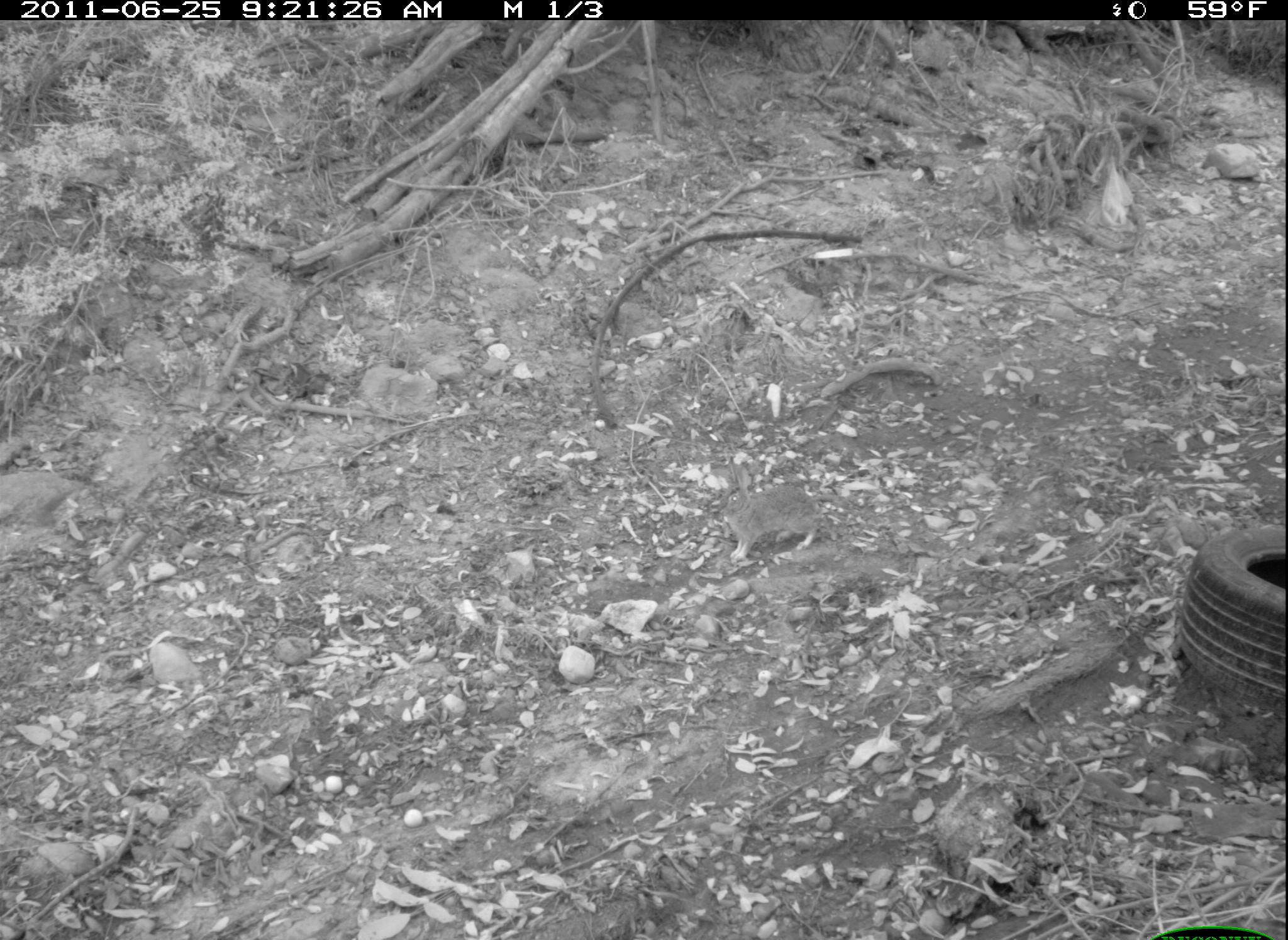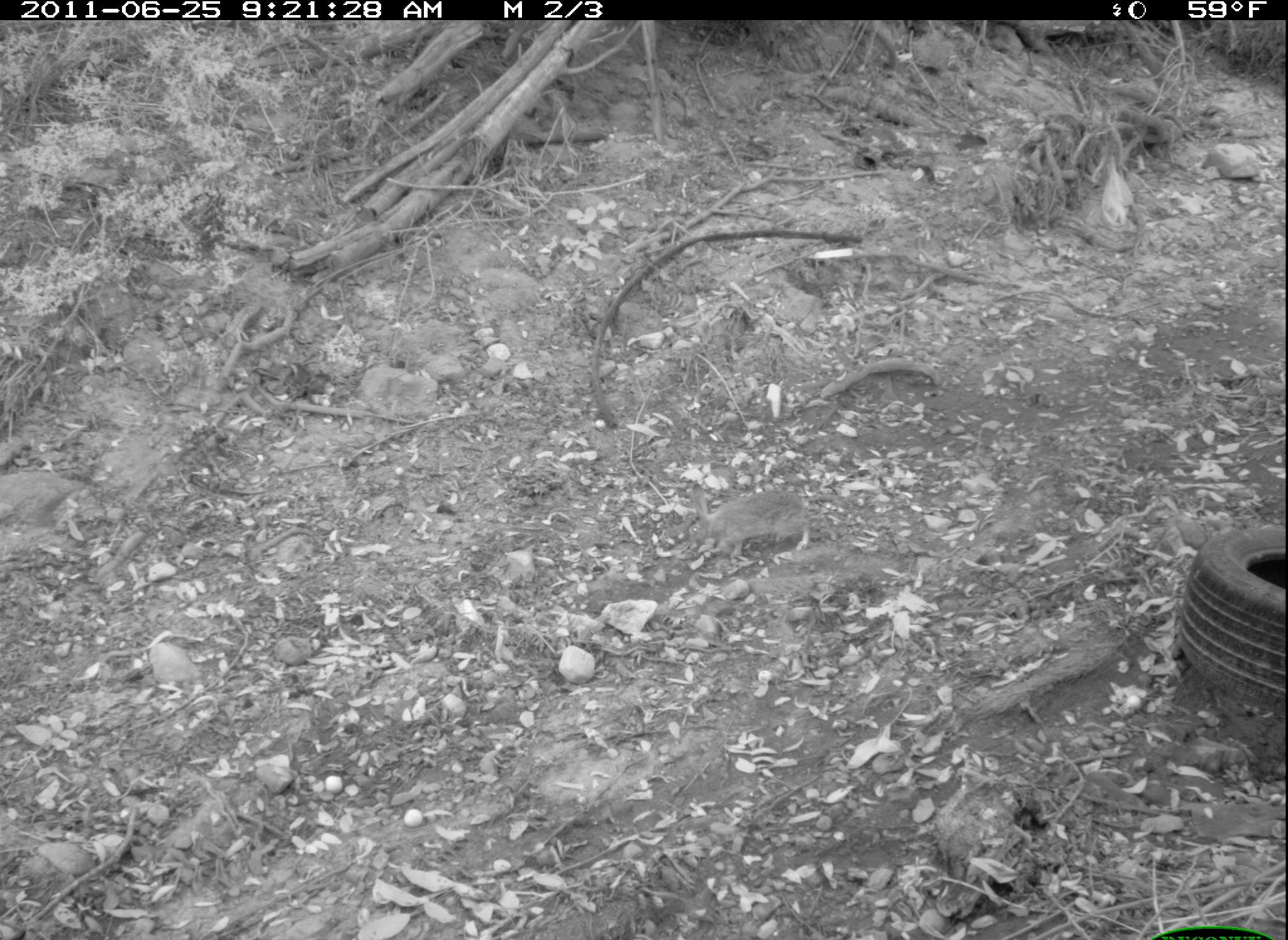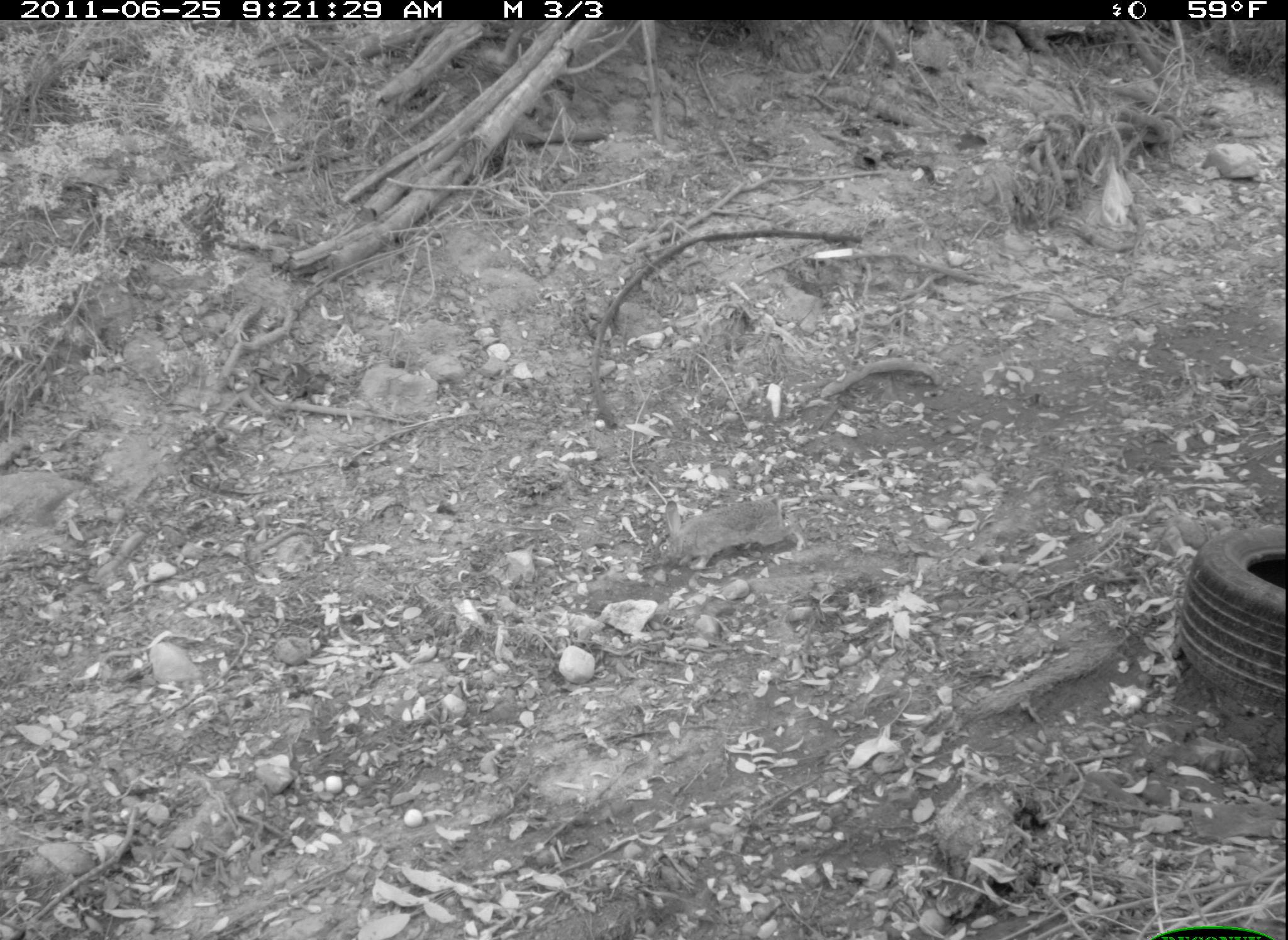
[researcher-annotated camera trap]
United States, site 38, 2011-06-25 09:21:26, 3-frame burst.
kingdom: Animalia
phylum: Chordata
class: Mammalia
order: Lagomorpha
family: Leporidae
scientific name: Leporidae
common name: rabbits and hares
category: rabbit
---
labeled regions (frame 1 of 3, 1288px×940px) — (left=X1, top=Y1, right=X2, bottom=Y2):
rabbit: (left=713, top=453, right=837, bottom=567)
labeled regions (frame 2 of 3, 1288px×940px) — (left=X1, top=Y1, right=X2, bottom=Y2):
rabbit: (left=681, top=477, right=820, bottom=567)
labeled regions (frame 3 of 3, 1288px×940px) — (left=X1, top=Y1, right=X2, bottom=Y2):
rabbit: (left=646, top=482, right=805, bottom=577)